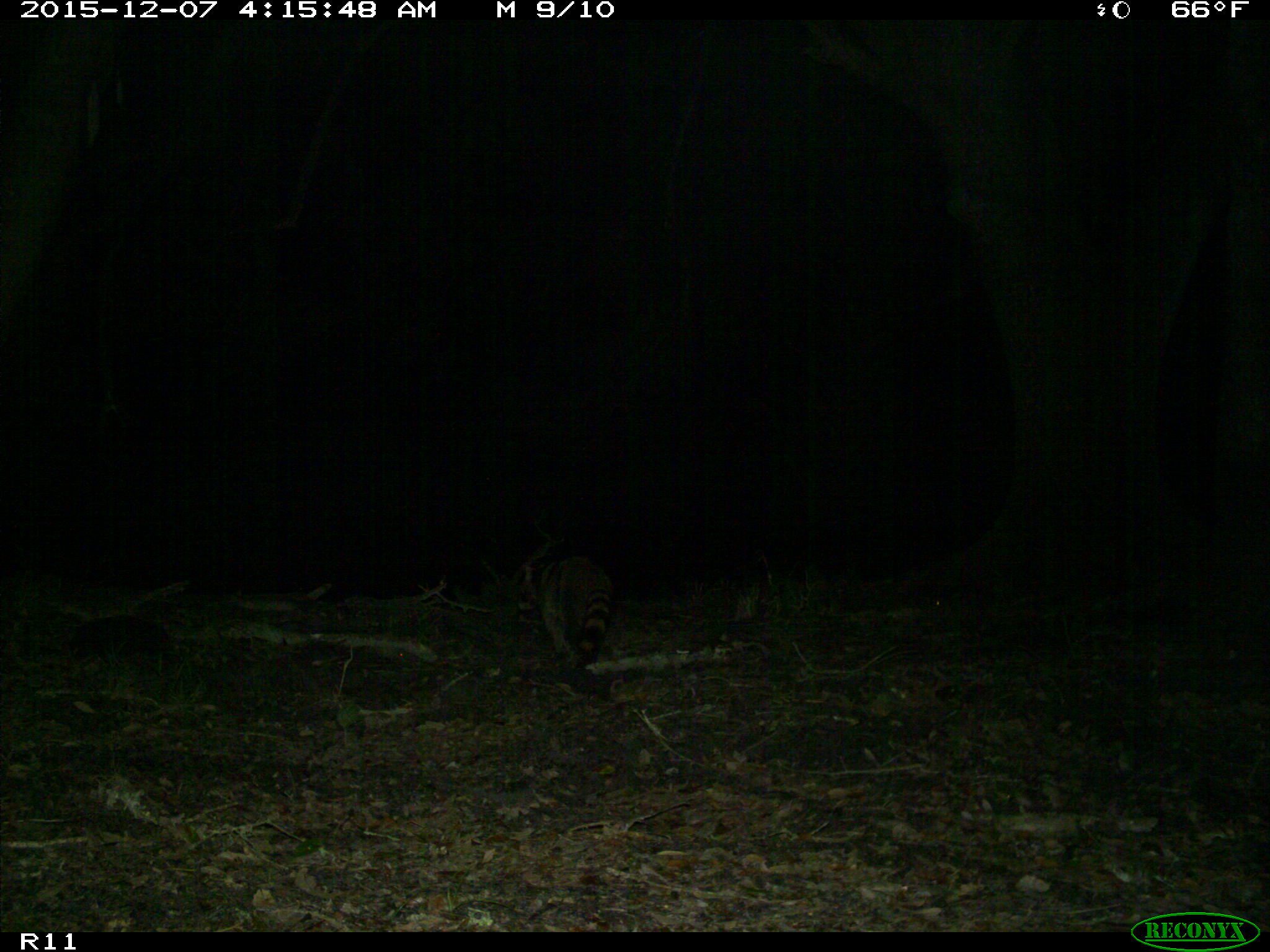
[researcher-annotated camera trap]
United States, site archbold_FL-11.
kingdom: Animalia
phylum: Chordata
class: Mammalia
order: Carnivora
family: Procyonidae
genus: Procyon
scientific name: Procyon lotor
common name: common raccoon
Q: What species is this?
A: Procyon lotor (common raccoon).